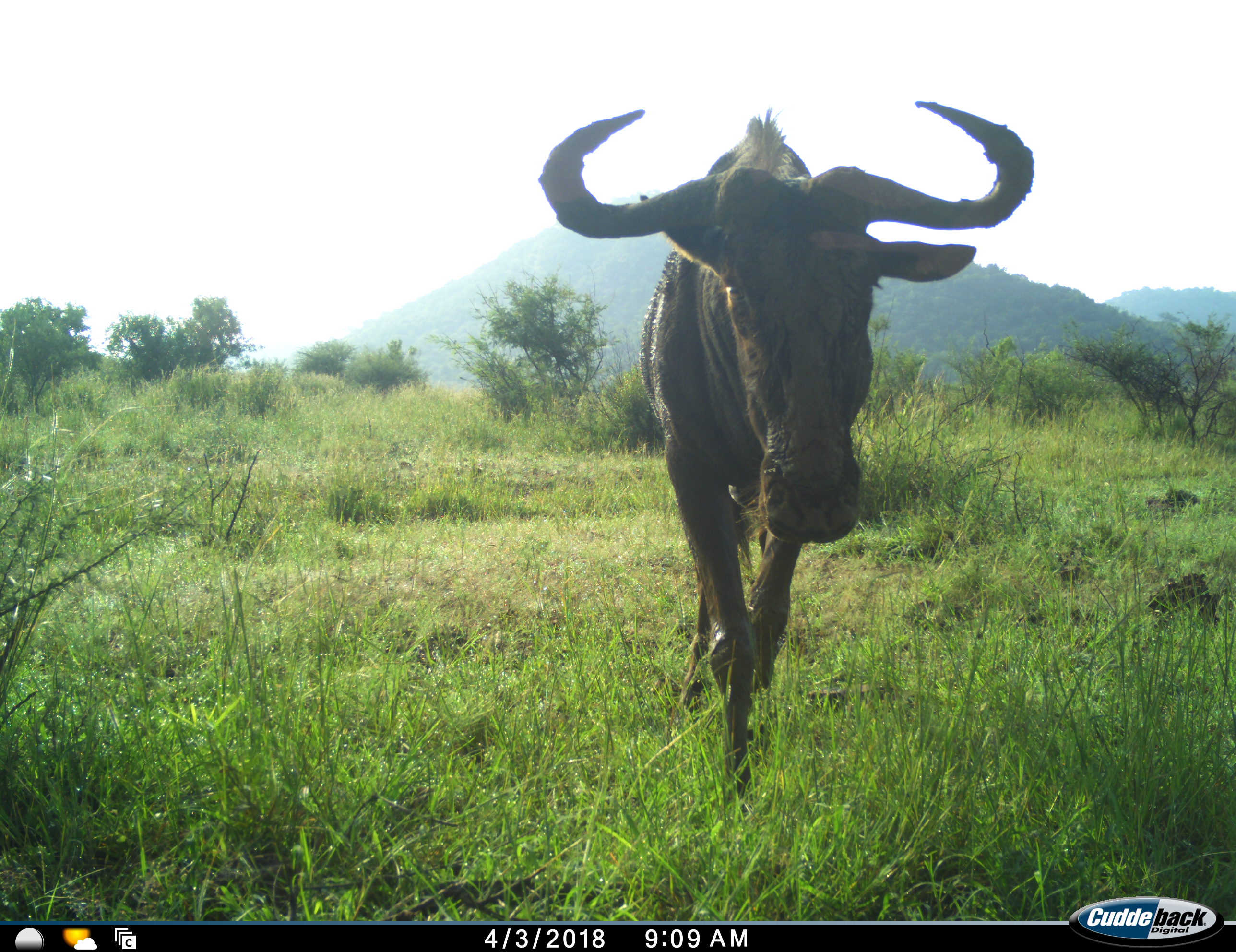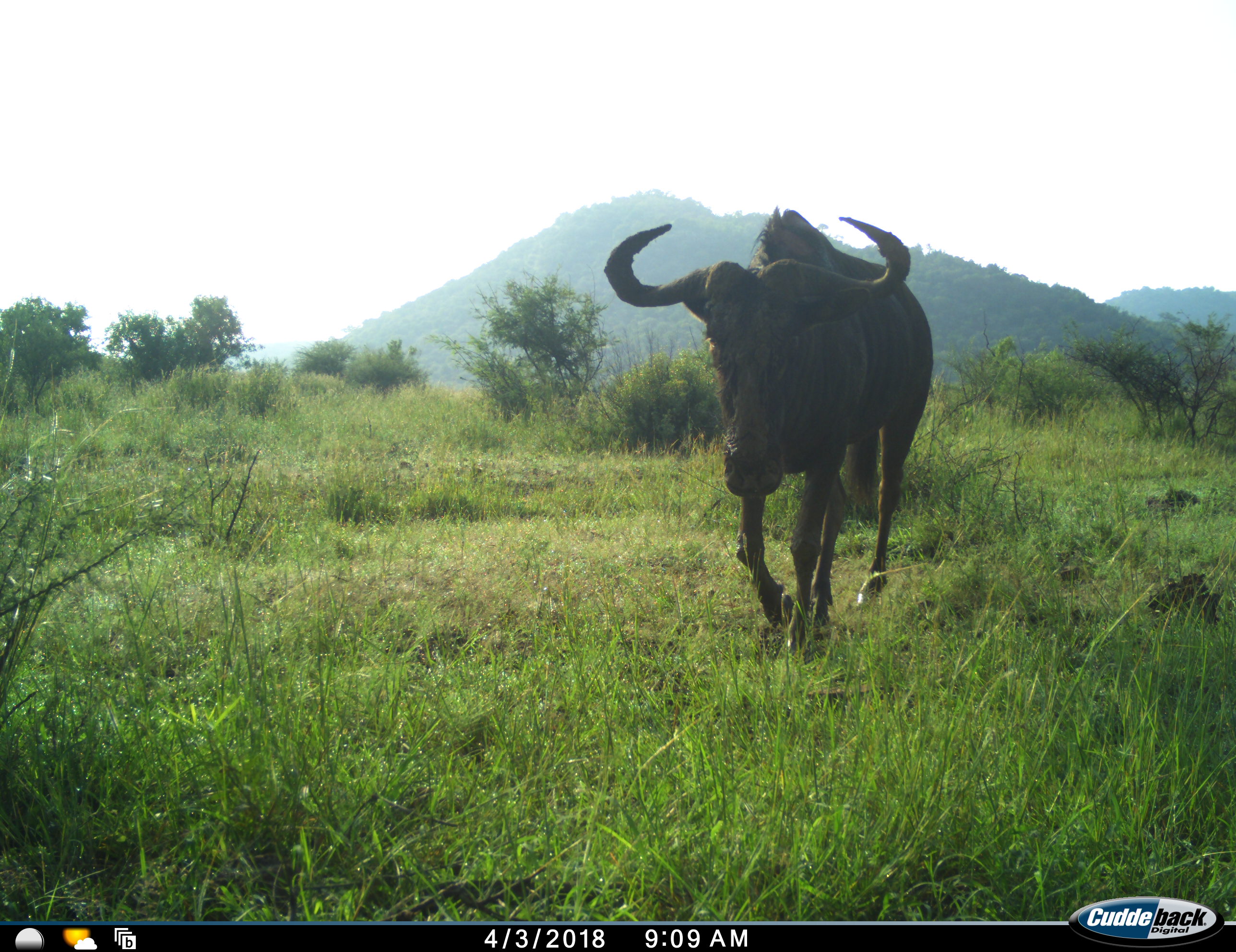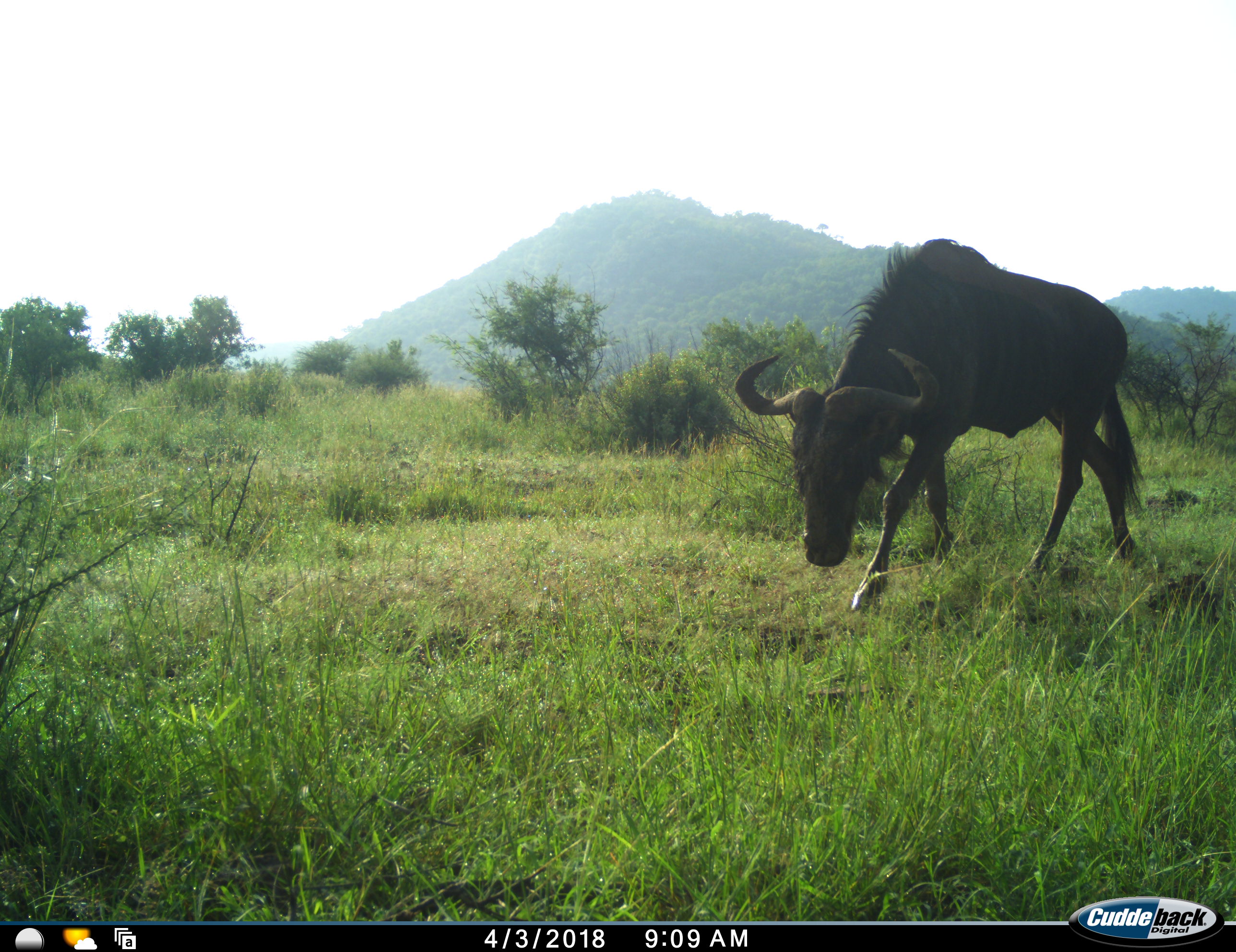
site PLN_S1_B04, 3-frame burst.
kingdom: Animalia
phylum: Chordata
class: Mammalia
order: Artiodactyla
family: Bovidae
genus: Connochaetes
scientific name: Connochaetes taurinus taurinus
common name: blue wildebeest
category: wildebeestblue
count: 1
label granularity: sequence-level